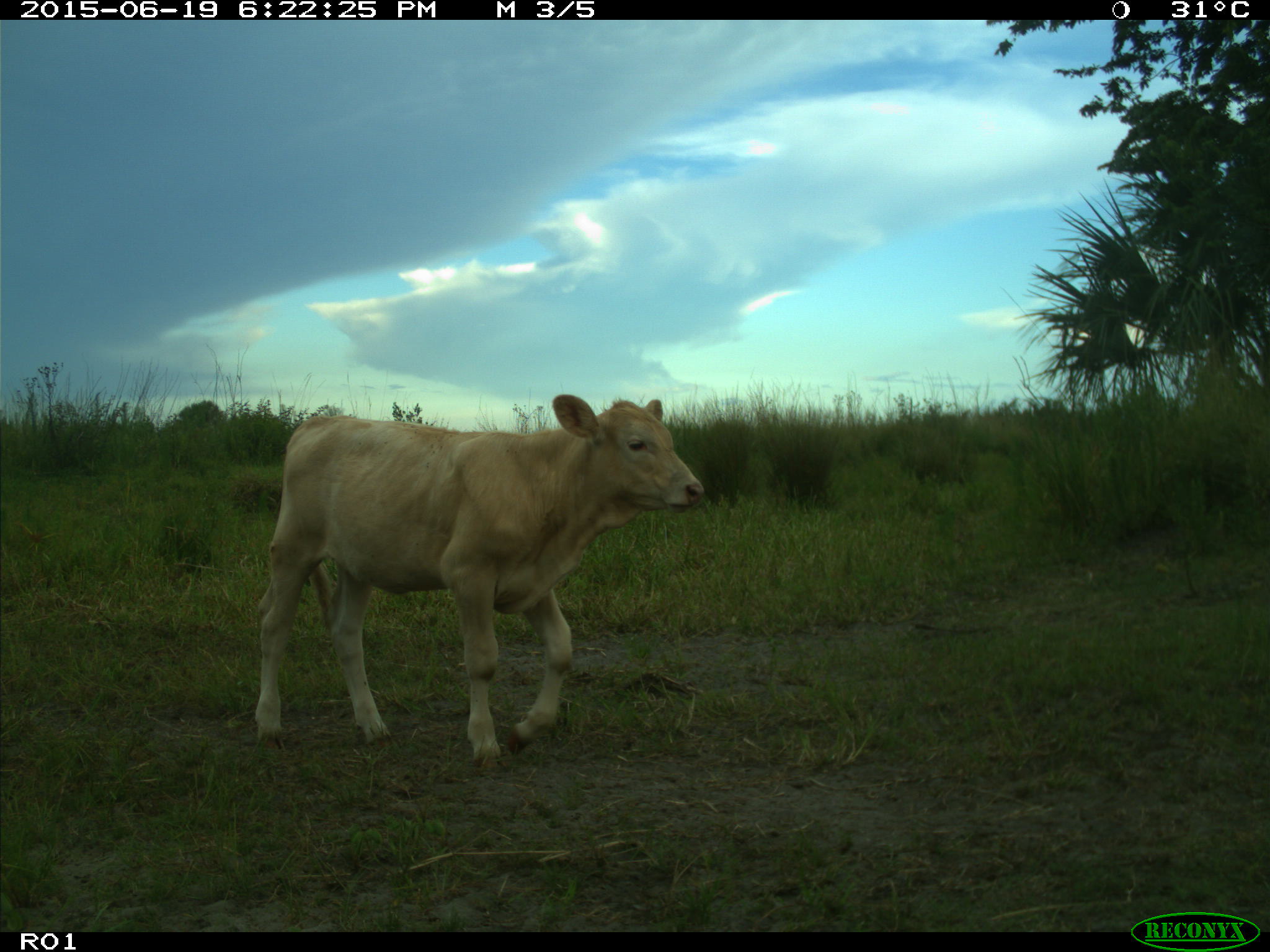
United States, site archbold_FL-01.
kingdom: Animalia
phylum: Chordata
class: Mammalia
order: Artiodactyla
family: Bovidae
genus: Bos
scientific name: Bos taurus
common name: domestic cow